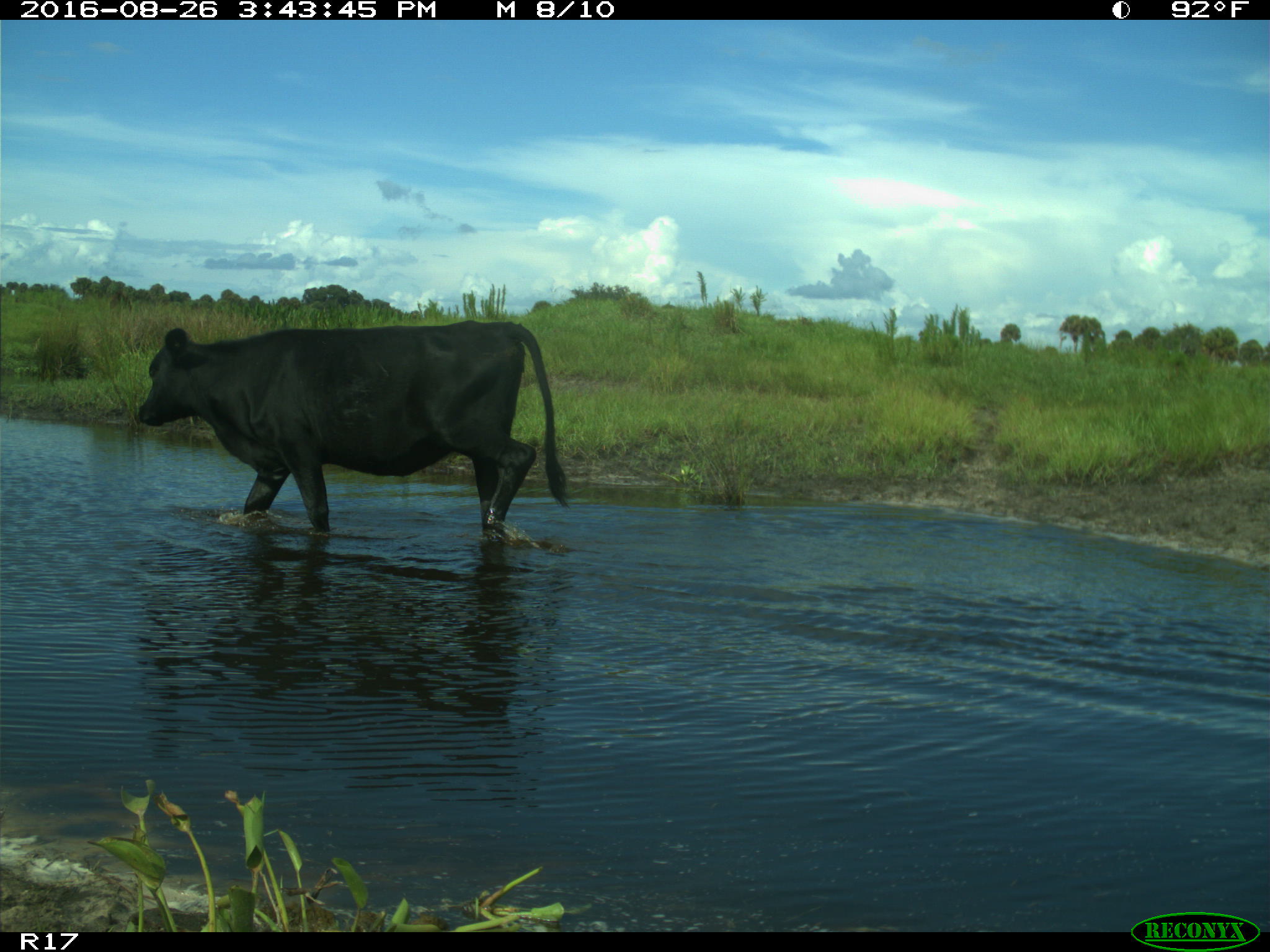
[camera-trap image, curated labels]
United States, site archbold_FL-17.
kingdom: Animalia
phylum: Chordata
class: Mammalia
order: Artiodactyla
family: Bovidae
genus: Bos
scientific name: Bos taurus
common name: domestic cow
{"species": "Bos taurus (domestic cow)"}